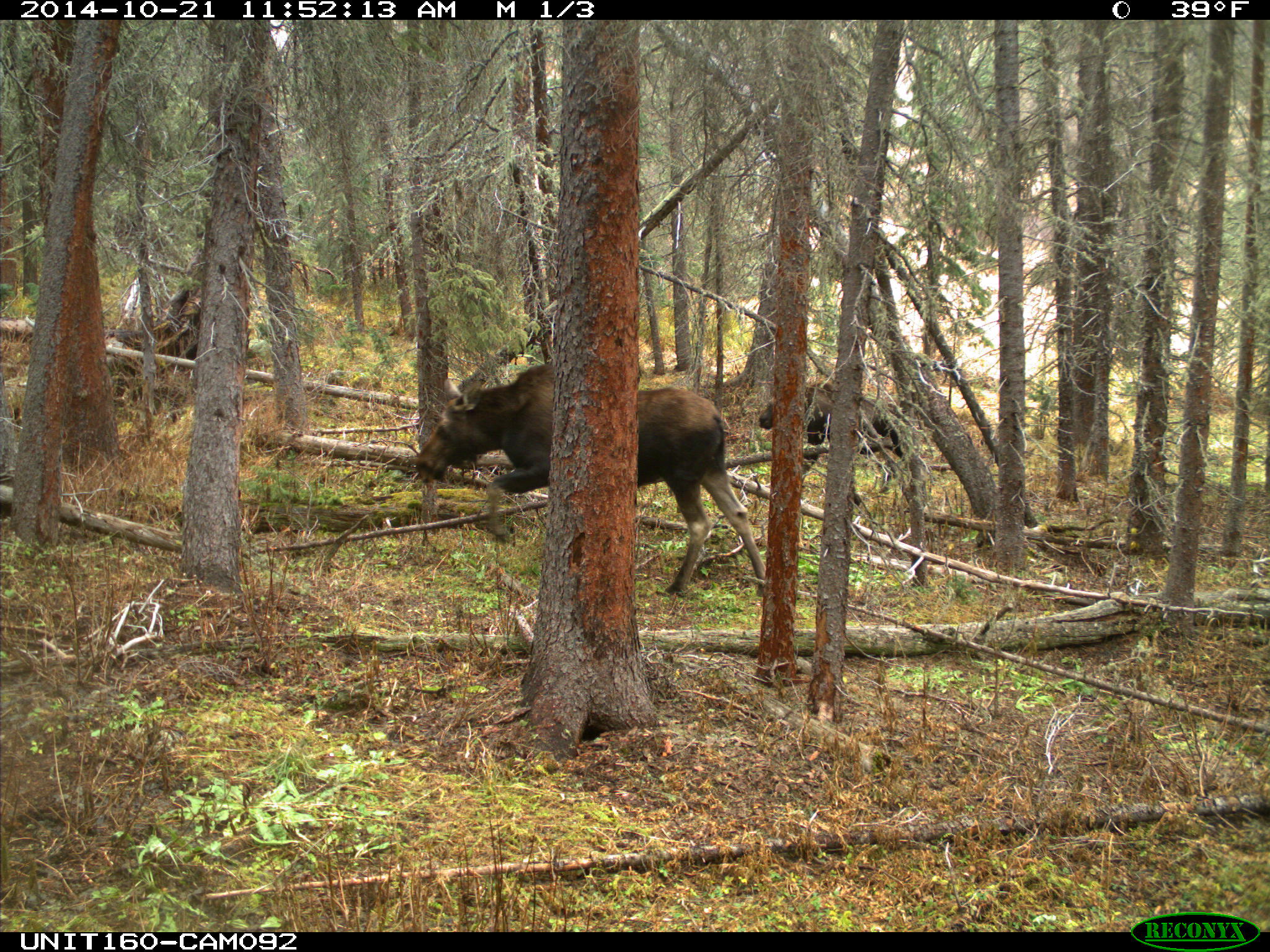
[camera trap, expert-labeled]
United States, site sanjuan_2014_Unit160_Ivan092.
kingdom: Animalia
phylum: Chordata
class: Mammalia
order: Artiodactyla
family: Cervidae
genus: Alces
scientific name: Alces alces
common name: moose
Alces alces (moose).